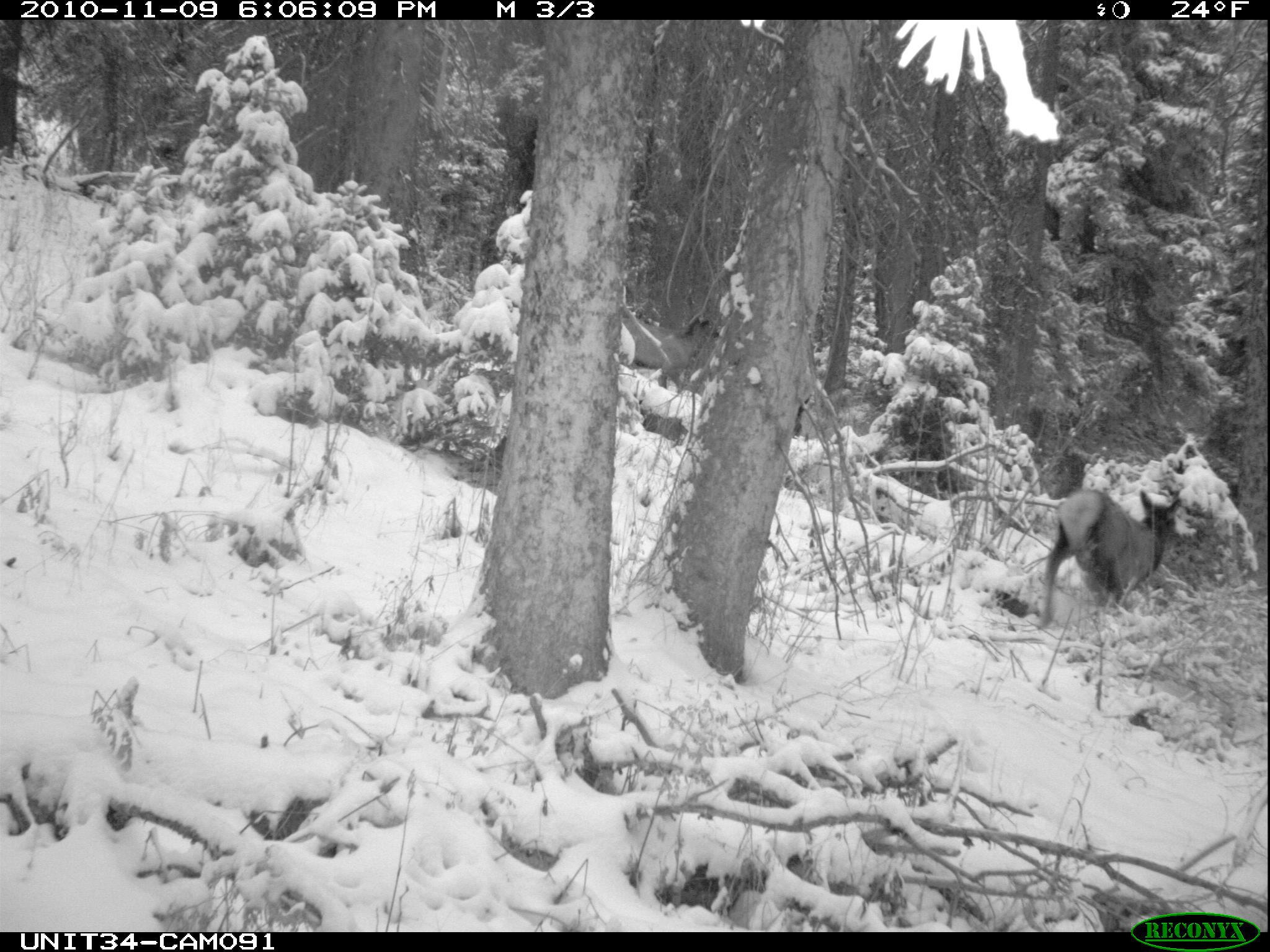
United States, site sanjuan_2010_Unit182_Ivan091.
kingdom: Animalia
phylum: Chordata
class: Mammalia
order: Artiodactyla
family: Cervidae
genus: Cervus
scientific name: Cervus elaphus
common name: red deer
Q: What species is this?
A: Cervus elaphus (red deer).